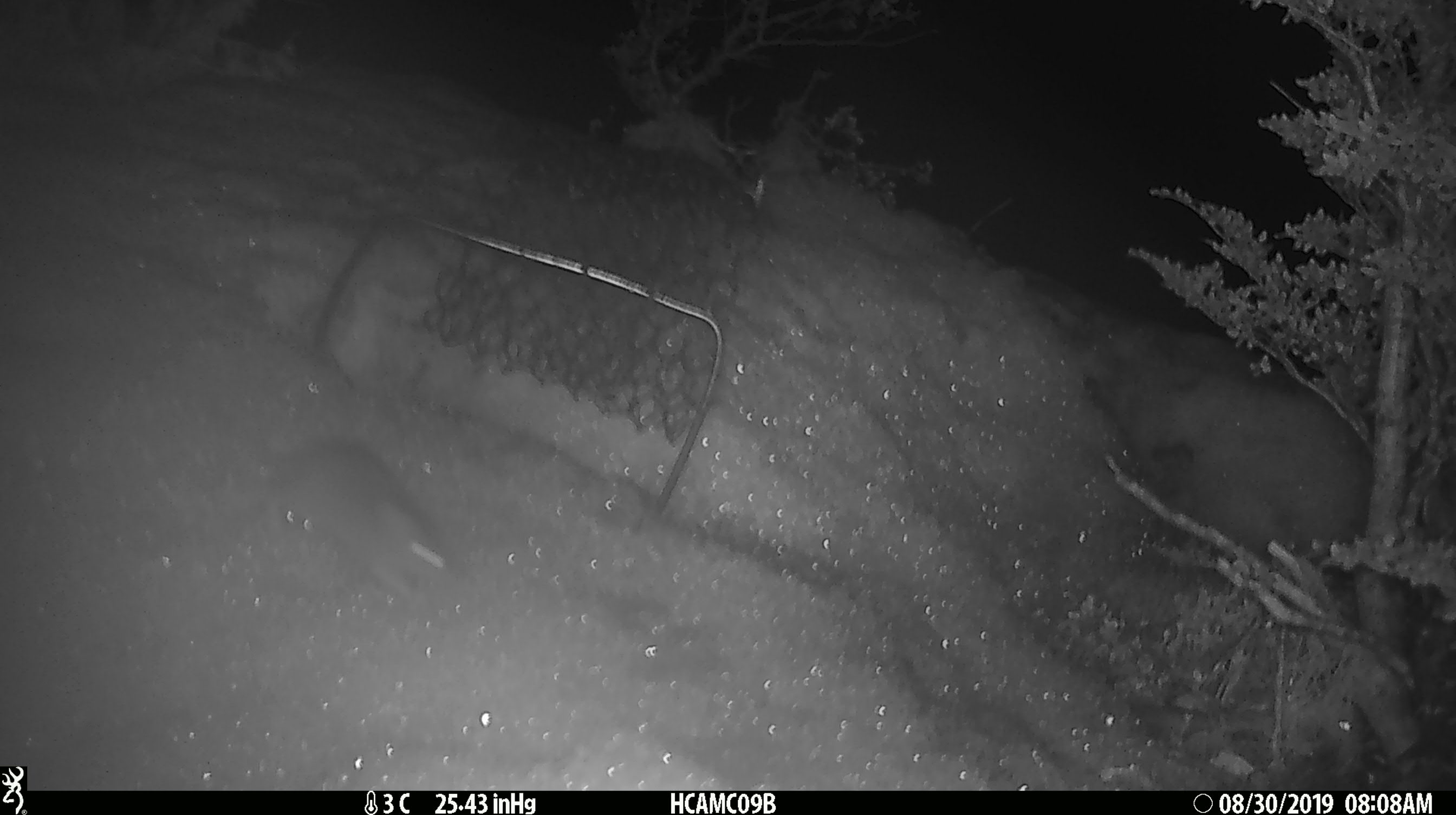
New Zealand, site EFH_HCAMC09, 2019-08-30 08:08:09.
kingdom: Animalia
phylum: Chordata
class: Mammalia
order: Rodentia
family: Muridae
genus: Mus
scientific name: Mus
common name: mouse